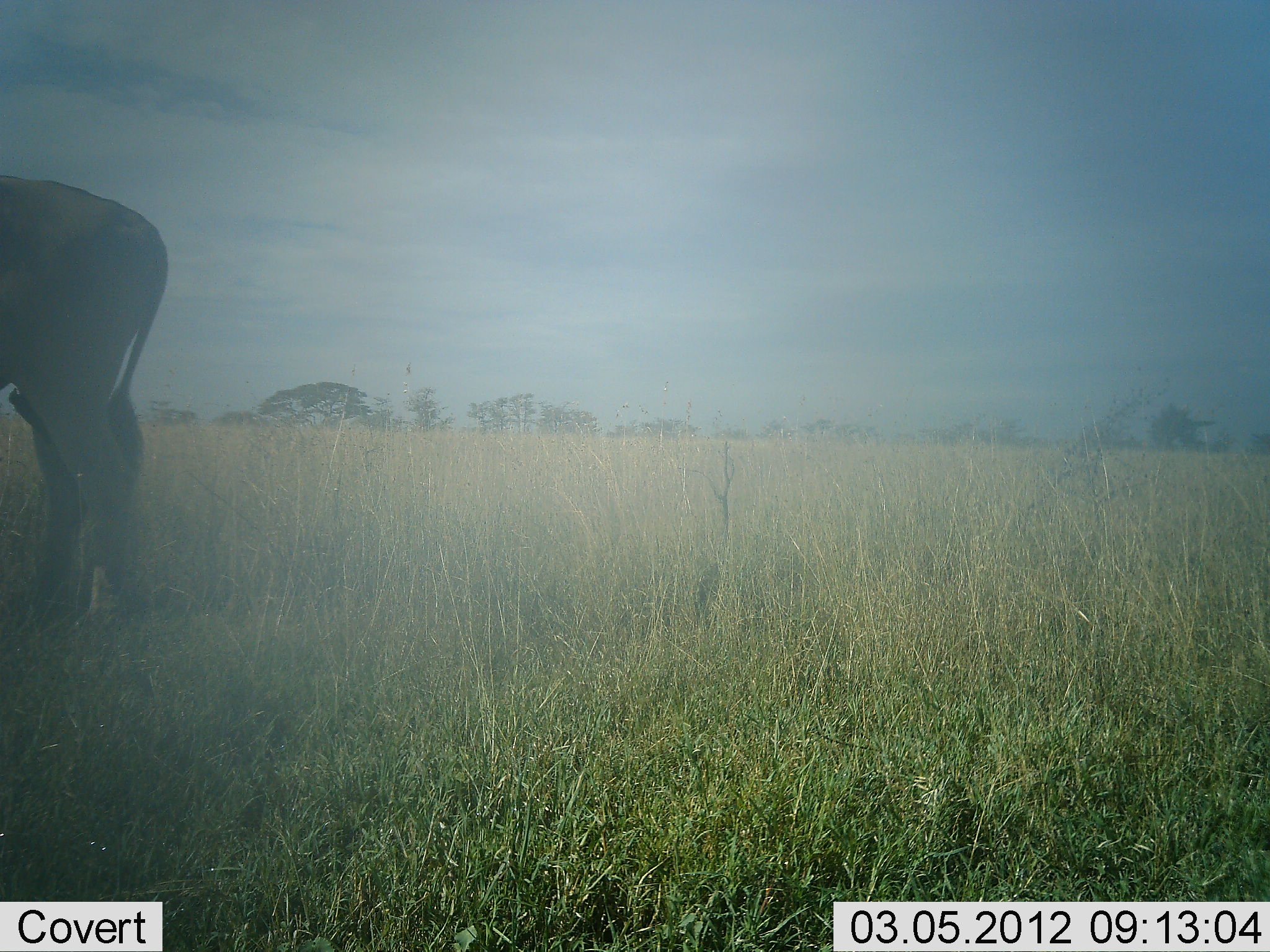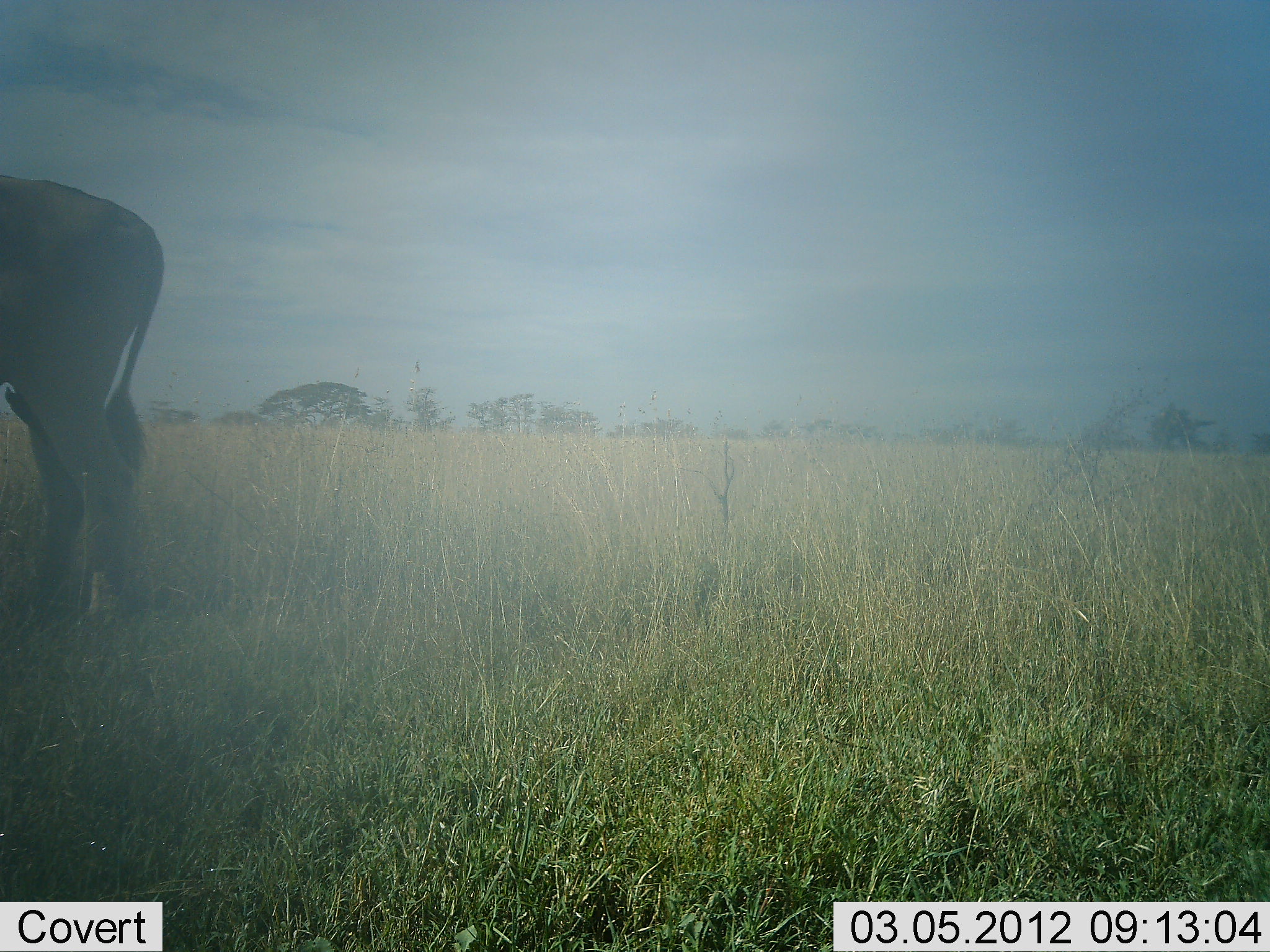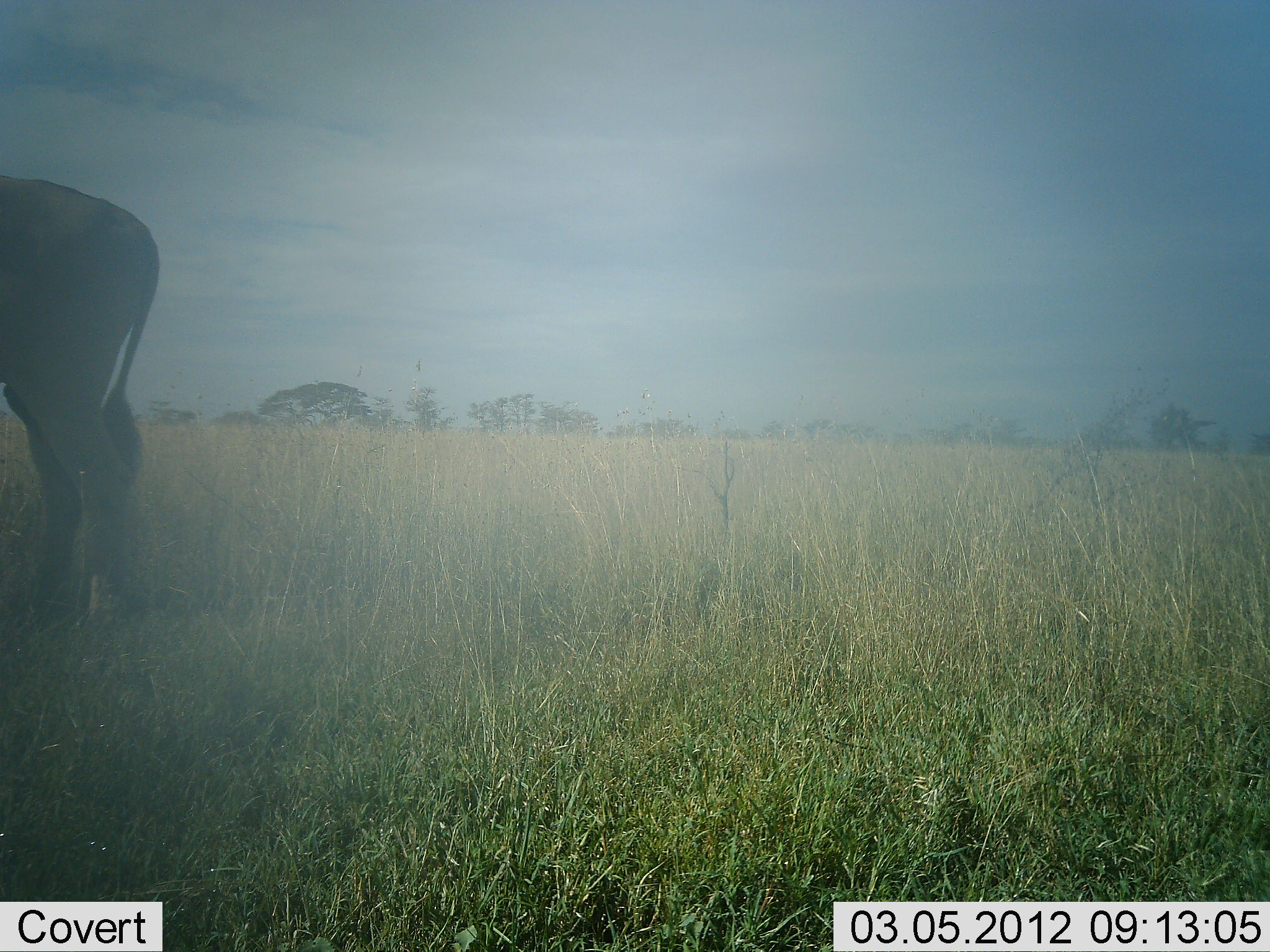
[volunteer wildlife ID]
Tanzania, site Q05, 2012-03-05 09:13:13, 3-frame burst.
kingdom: Animalia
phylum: Chordata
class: Mammalia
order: Artiodactyla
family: Bovidae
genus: Tragelaphus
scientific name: Tragelaphus oryx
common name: eland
Eland (Tragelaphus oryx), count 1. Behavior (volunteer vote fractions): standing 100%, resting 0%, moving 0%, interacting 0%. Young present (vote fraction): 0%. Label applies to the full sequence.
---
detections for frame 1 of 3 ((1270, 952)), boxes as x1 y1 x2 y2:
animal: 0 174 172 643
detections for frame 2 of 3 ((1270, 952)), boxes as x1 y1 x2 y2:
animal: 0 172 167 636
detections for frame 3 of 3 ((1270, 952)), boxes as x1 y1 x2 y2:
animal: 0 172 160 640